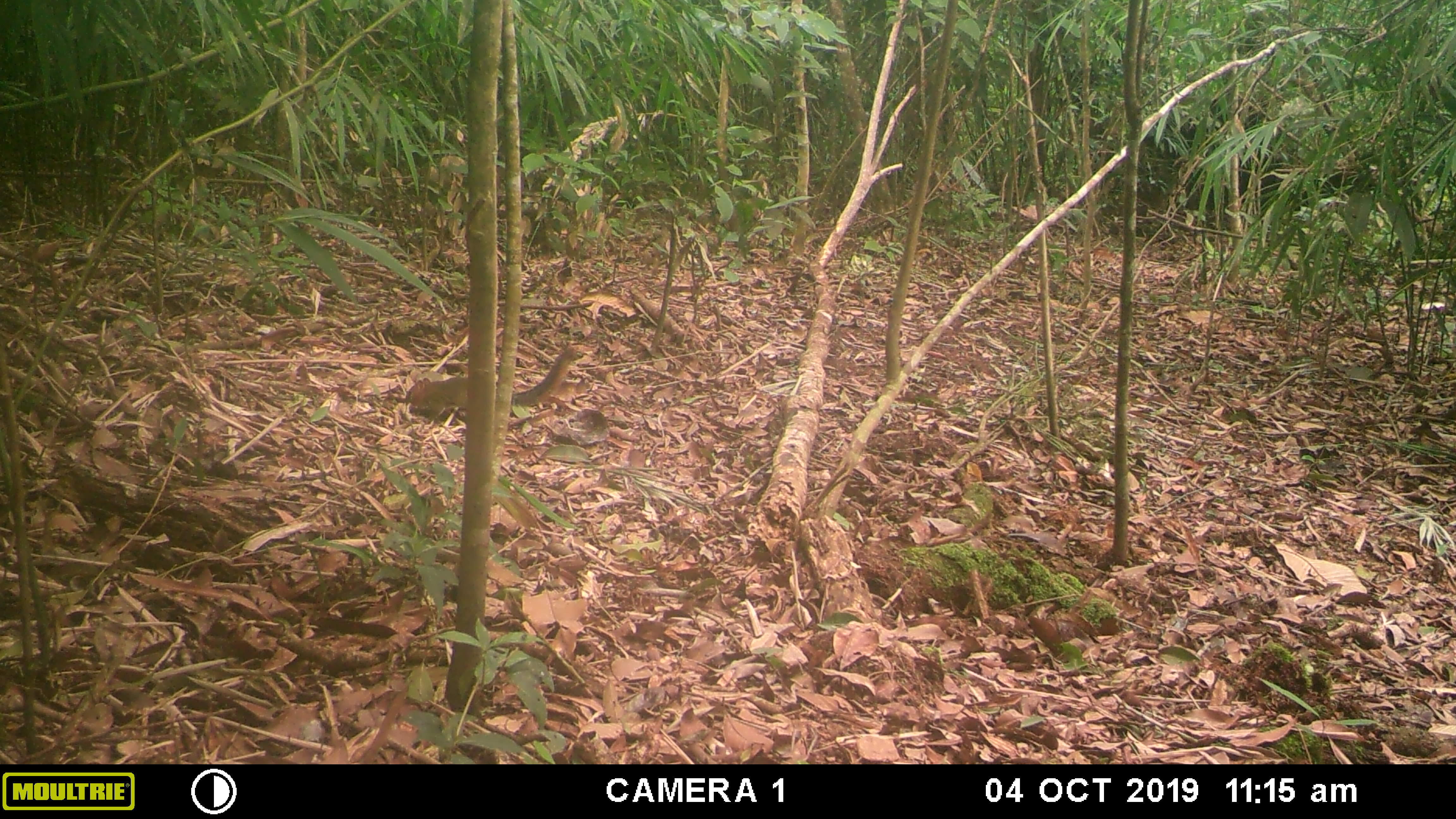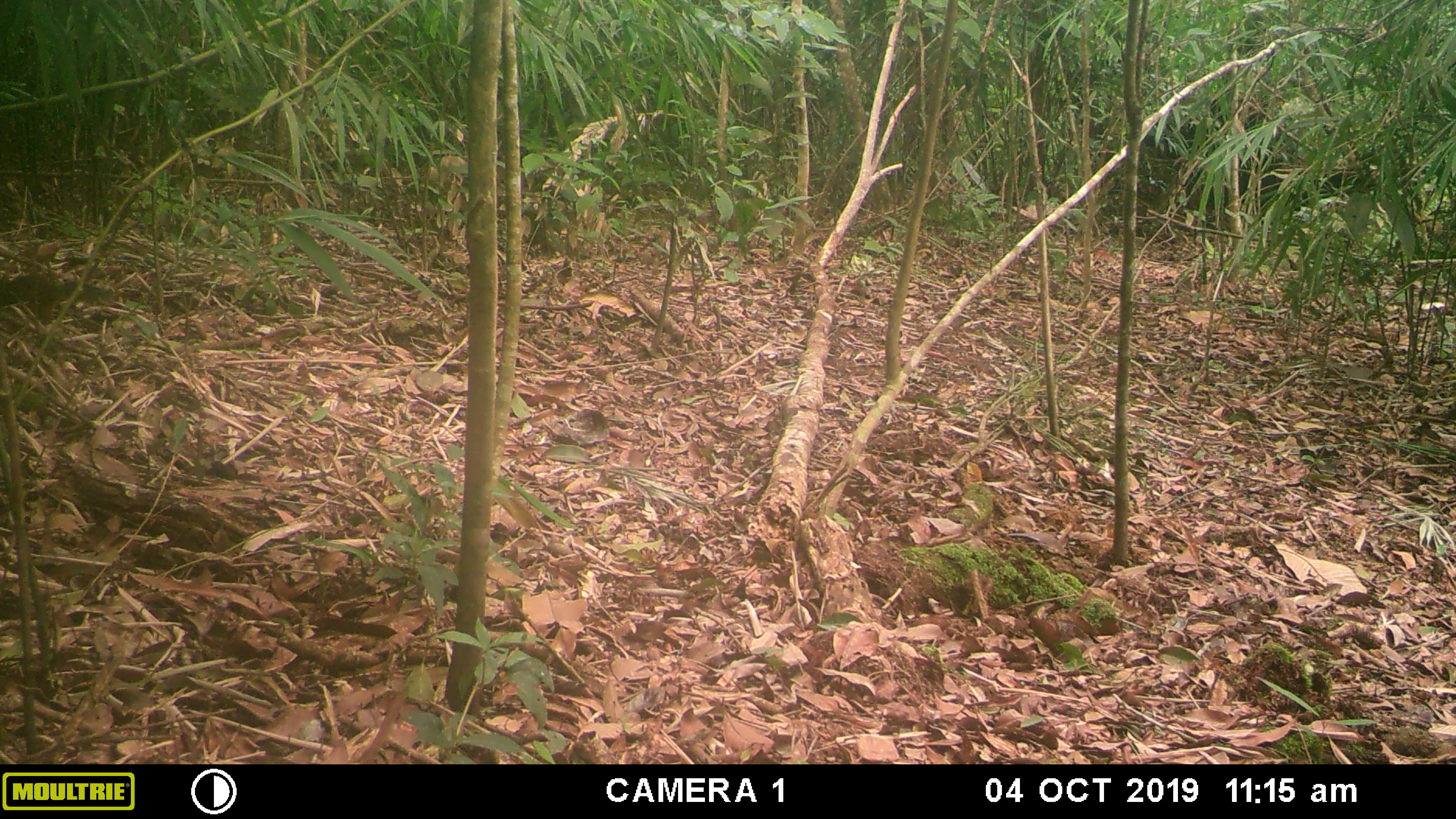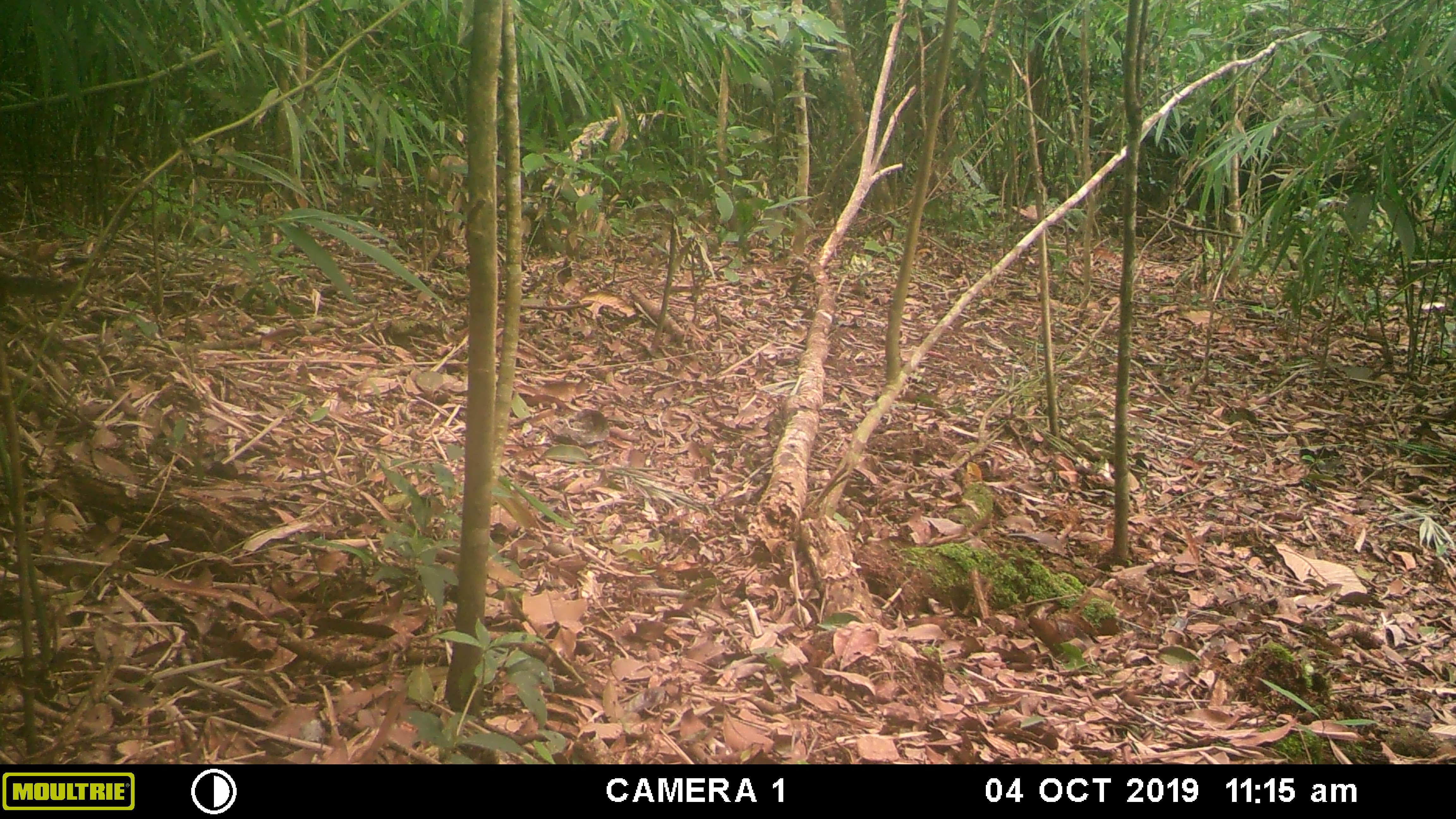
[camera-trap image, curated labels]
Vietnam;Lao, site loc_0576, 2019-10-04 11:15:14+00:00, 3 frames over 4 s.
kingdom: Animalia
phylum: Chordata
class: Mammalia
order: Rodentia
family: Sciuridae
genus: Dremomys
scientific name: Dremomys rufigenis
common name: red-cheeked squirrel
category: red cheeked squirrel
Red cheeked squirrel (red-cheeked squirrel) (Dremomys rufigenis). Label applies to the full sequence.